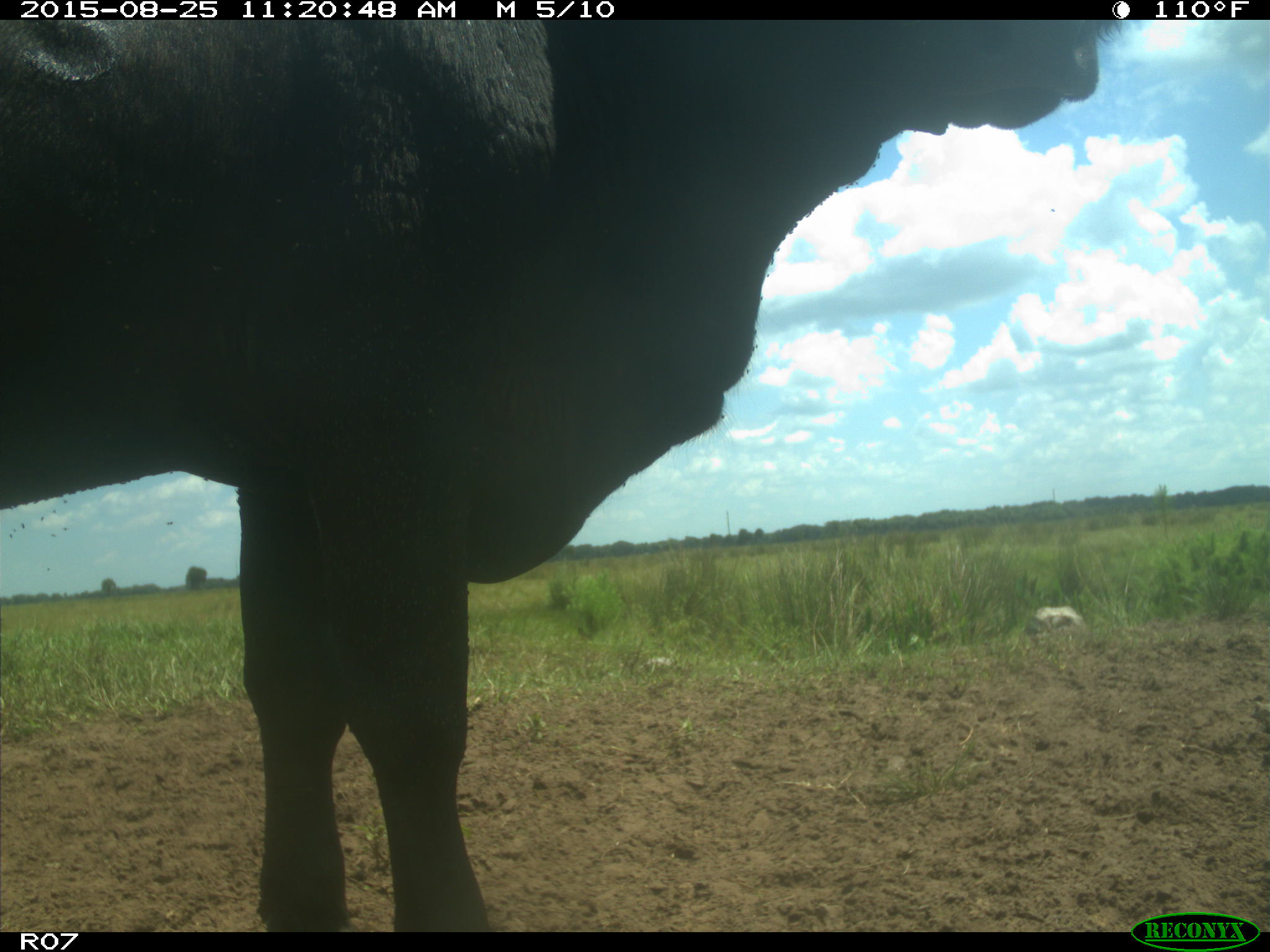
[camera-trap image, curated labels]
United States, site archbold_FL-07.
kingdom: Animalia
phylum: Chordata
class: Mammalia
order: Artiodactyla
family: Bovidae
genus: Bos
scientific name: Bos taurus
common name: domestic cow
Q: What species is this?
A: Bos taurus (domestic cow).